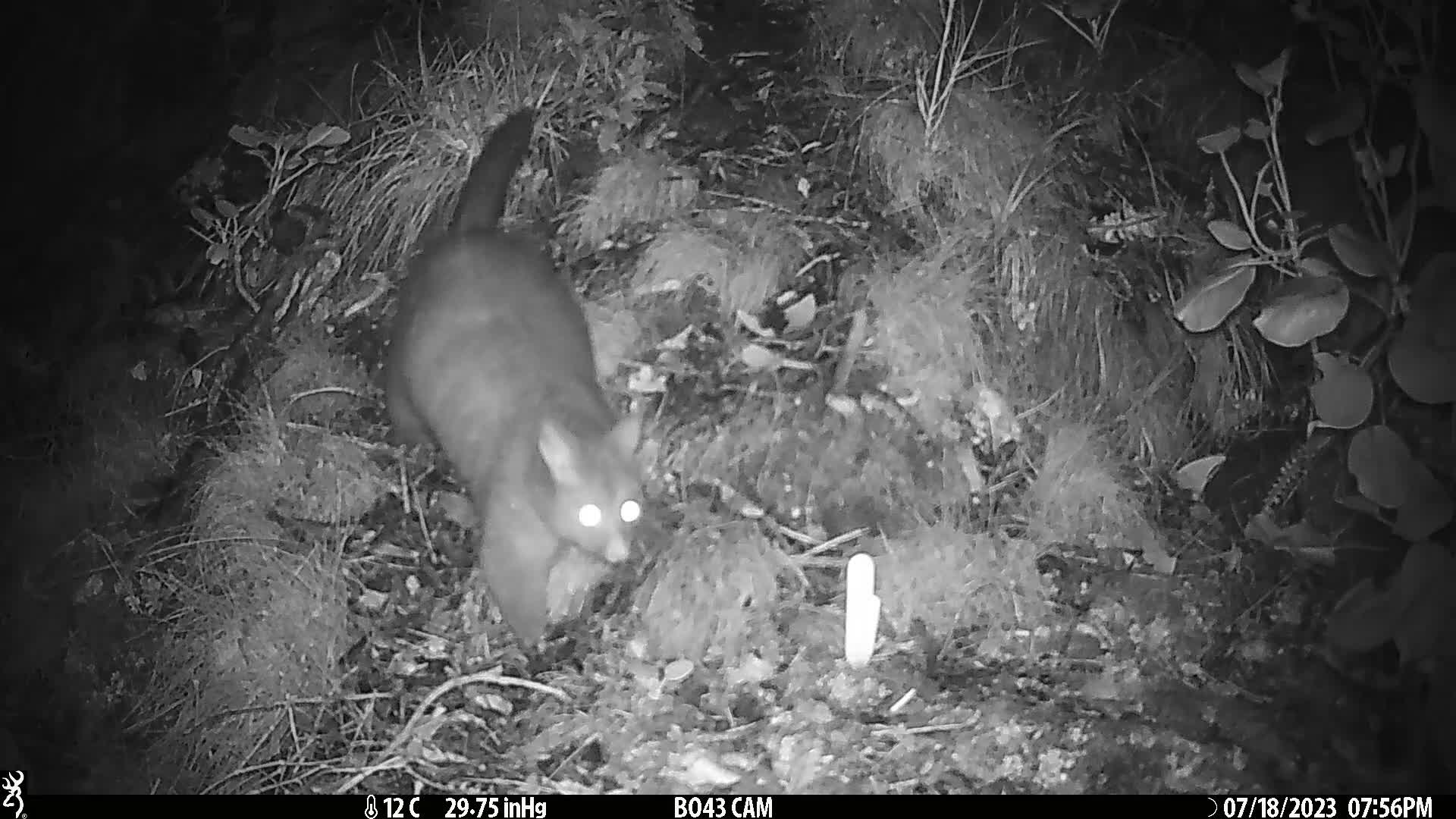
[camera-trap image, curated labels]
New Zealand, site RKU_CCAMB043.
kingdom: Animalia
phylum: Chordata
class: Mammalia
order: Diprotodontia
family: Phalangeridae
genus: Trichosurus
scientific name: Trichosurus vulpecula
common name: common brushtail possum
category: possum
Possum (common brushtail possum) (Trichosurus vulpecula).